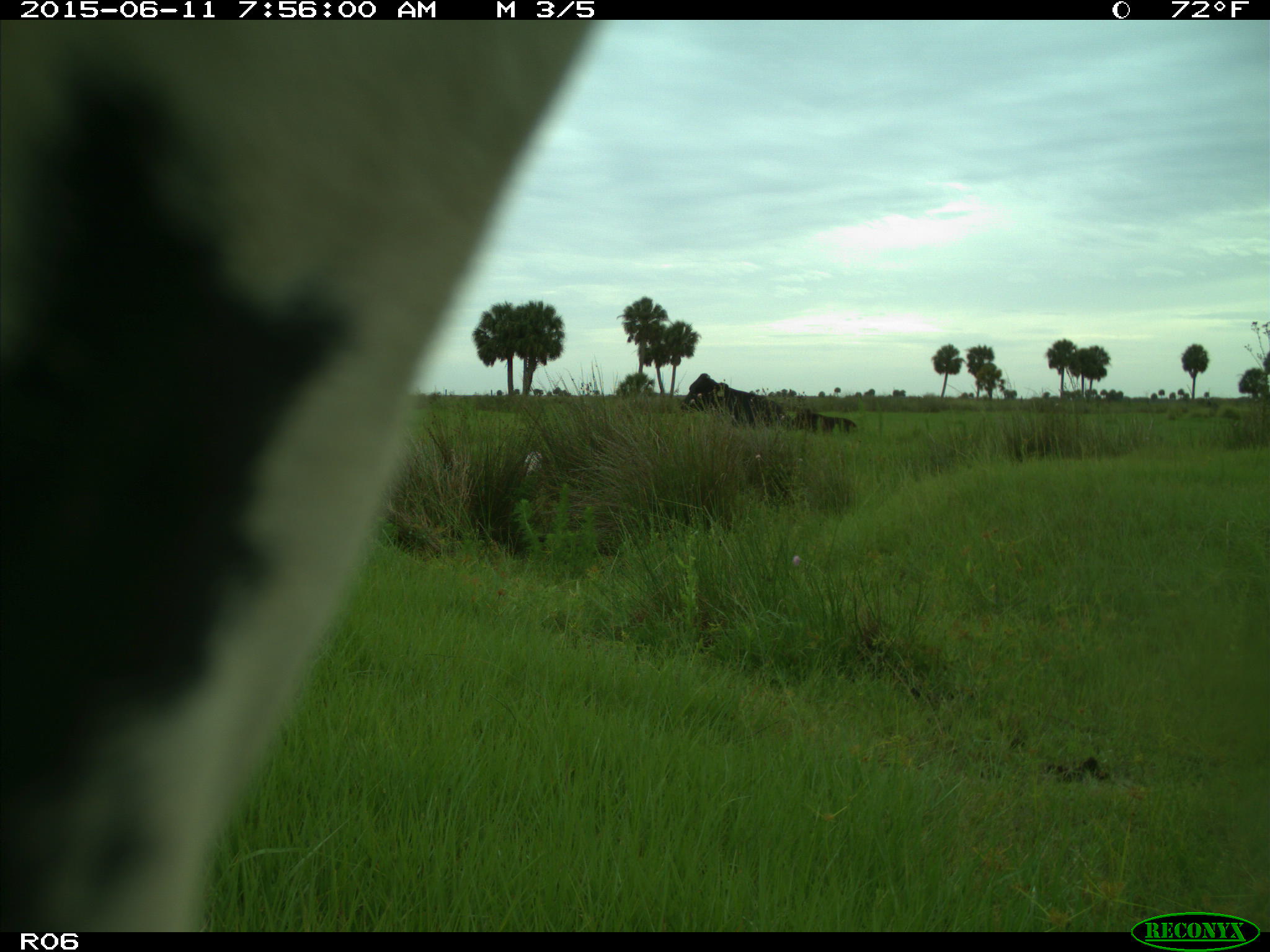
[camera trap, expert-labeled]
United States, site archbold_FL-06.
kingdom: Animalia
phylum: Chordata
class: Mammalia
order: Artiodactyla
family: Bovidae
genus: Bos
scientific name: Bos taurus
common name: domestic cow